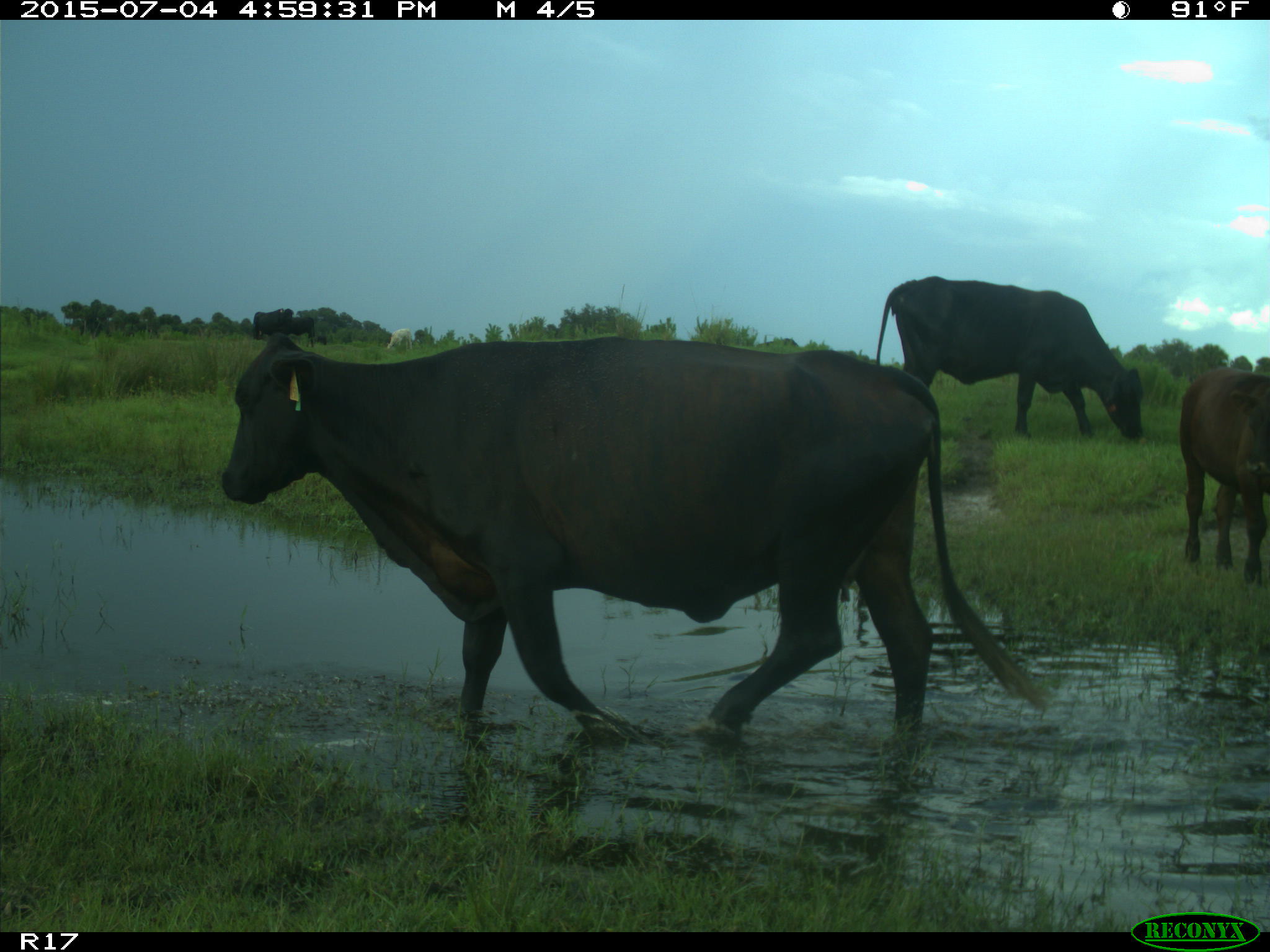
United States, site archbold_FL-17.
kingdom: Animalia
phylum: Chordata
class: Mammalia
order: Artiodactyla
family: Bovidae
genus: Bos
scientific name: Bos taurus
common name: domestic cow